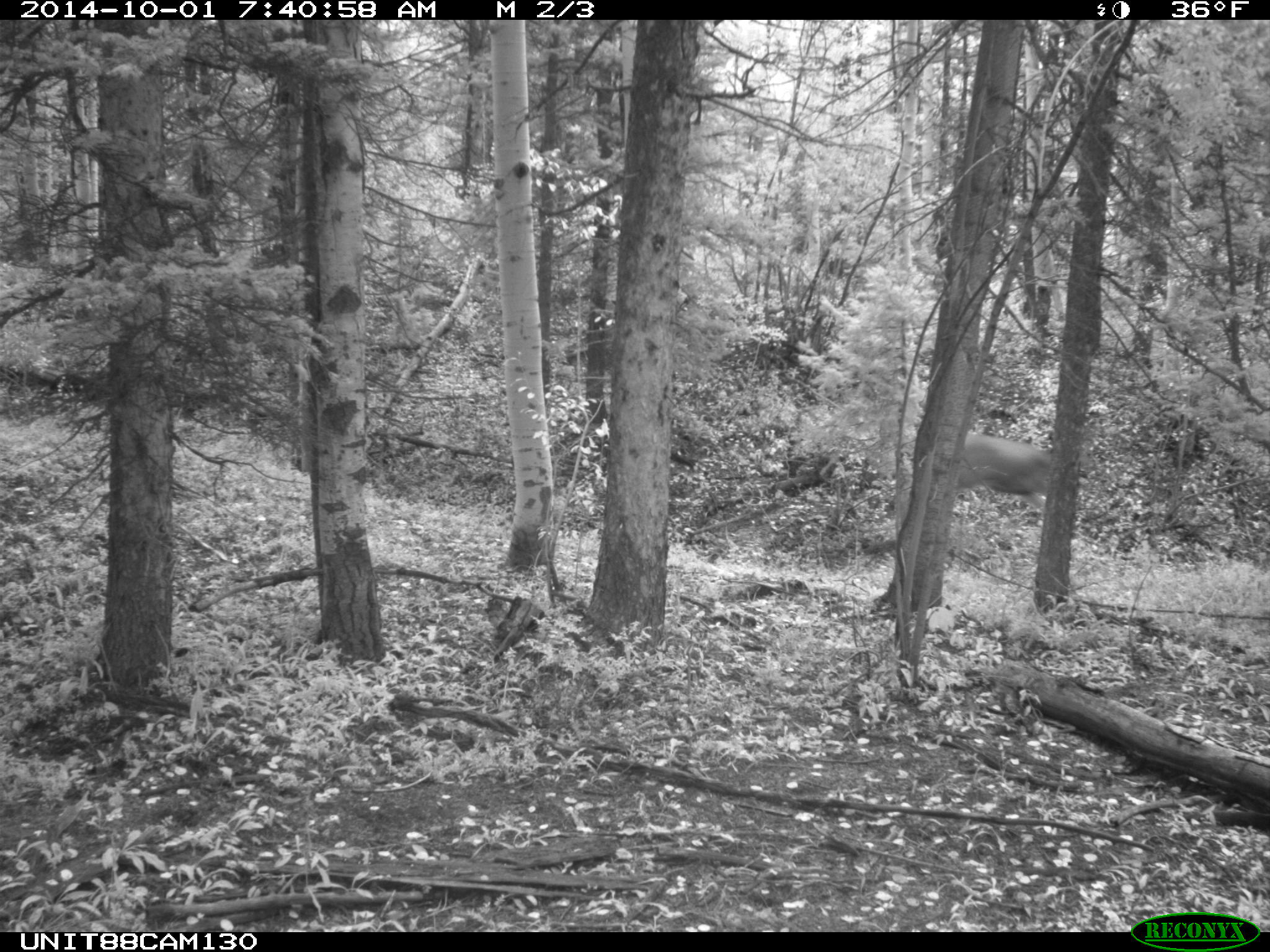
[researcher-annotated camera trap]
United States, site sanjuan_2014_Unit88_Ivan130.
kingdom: Animalia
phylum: Chordata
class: Mammalia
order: Artiodactyla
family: Cervidae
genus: Odocoileus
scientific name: Odocoileus hemionus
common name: mule deer